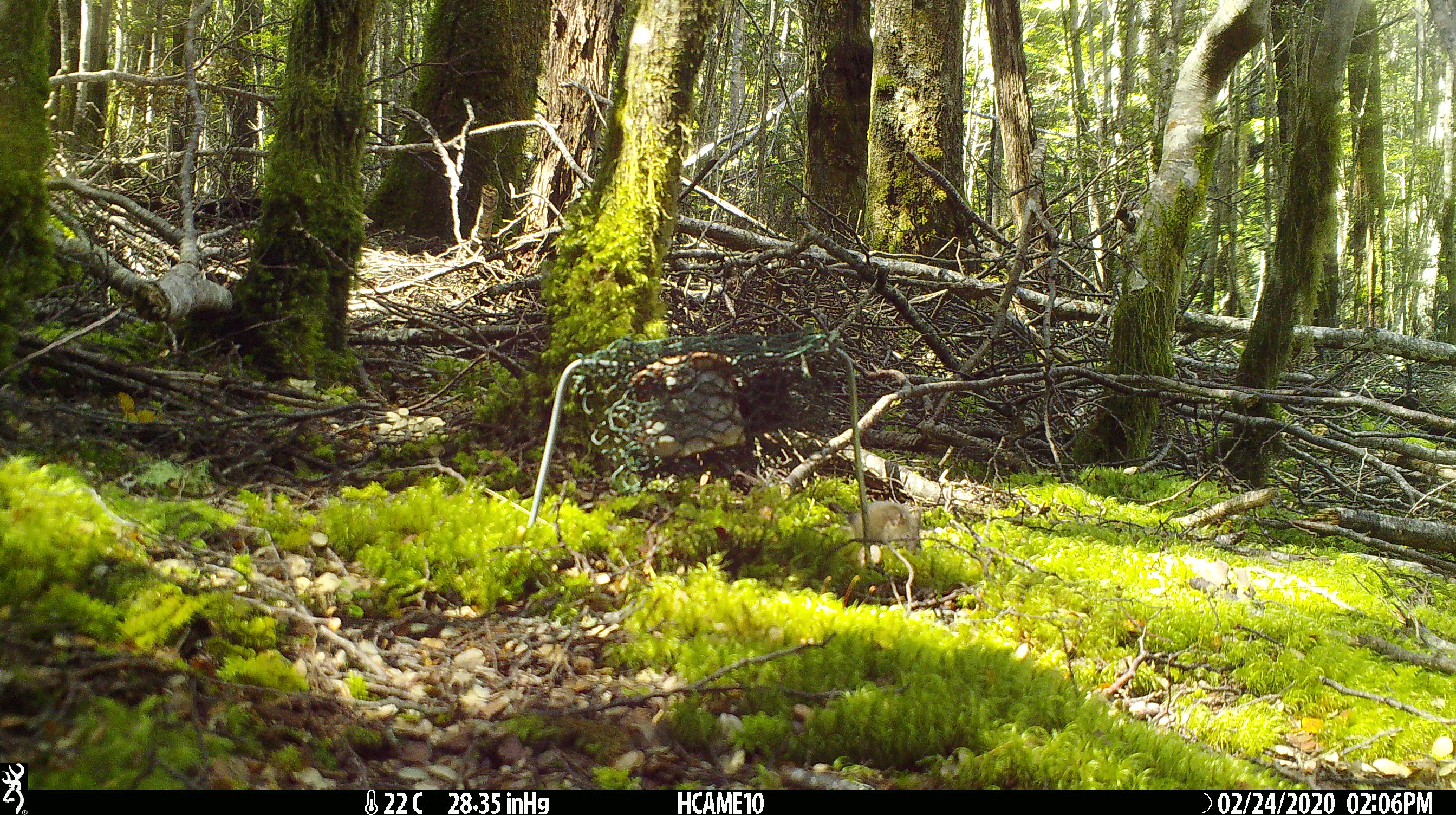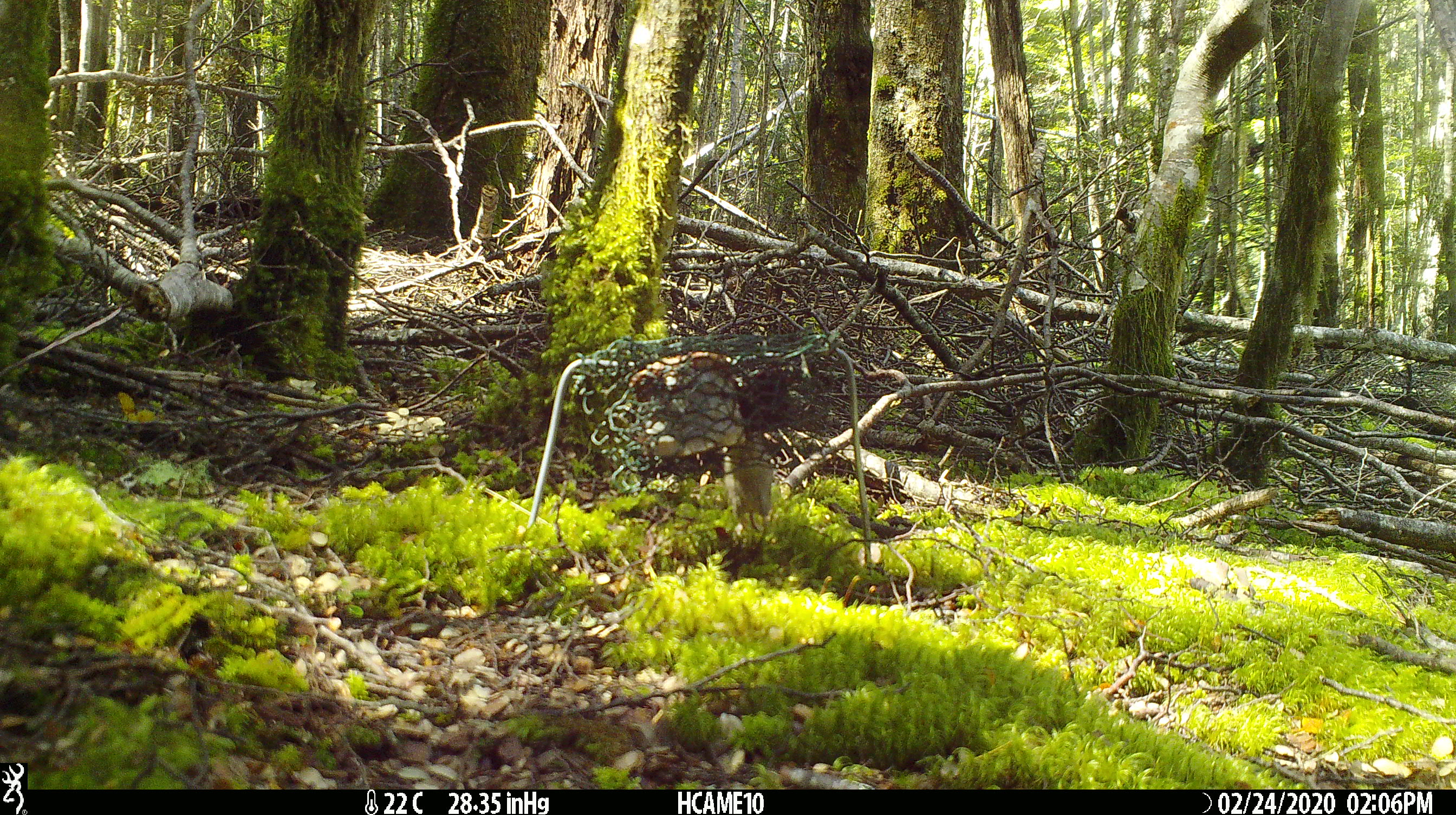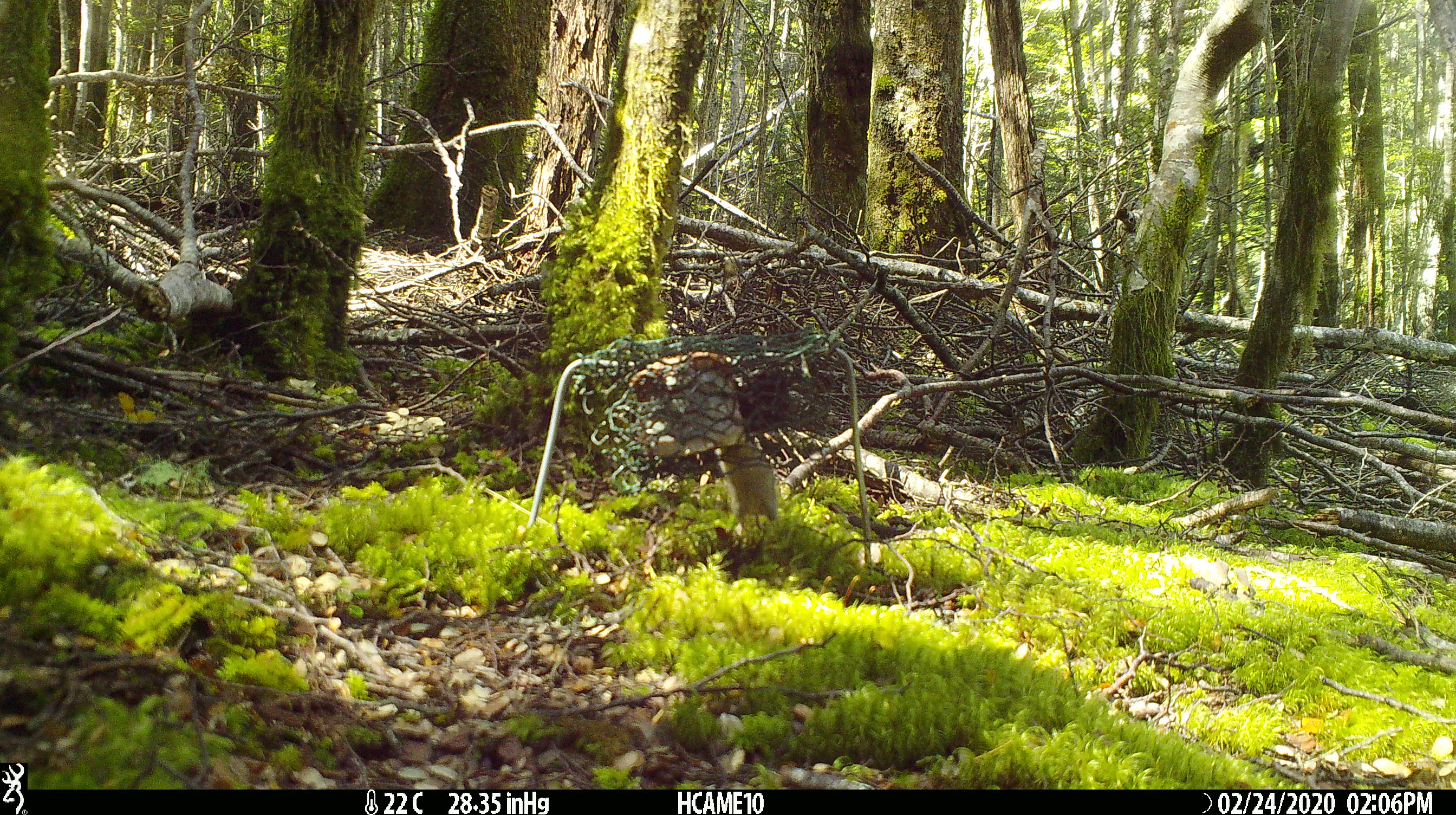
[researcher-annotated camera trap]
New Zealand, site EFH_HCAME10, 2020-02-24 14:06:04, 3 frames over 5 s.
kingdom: Animalia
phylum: Chordata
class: Mammalia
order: Rodentia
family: Muridae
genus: Mus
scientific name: Mus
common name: mouse